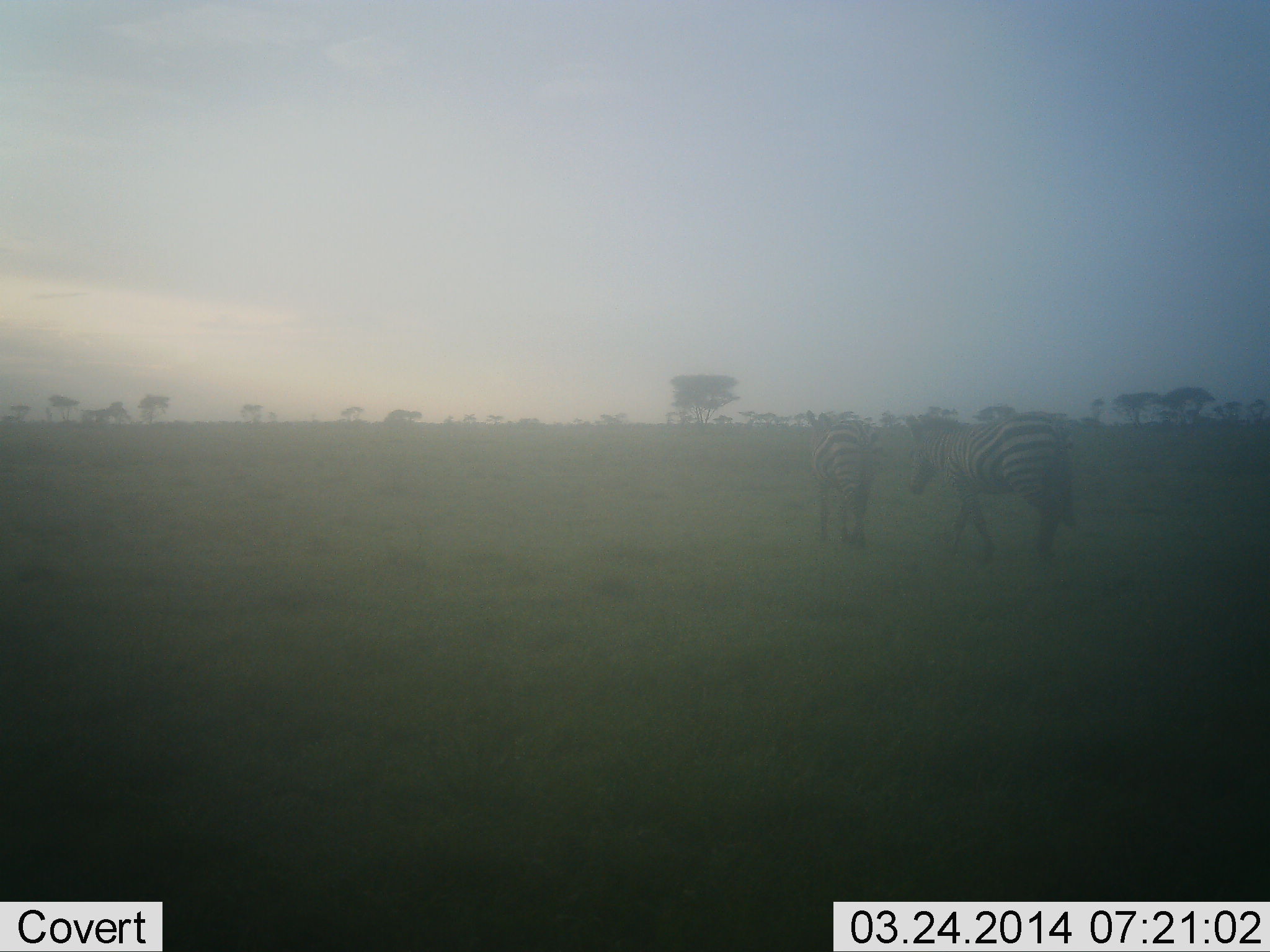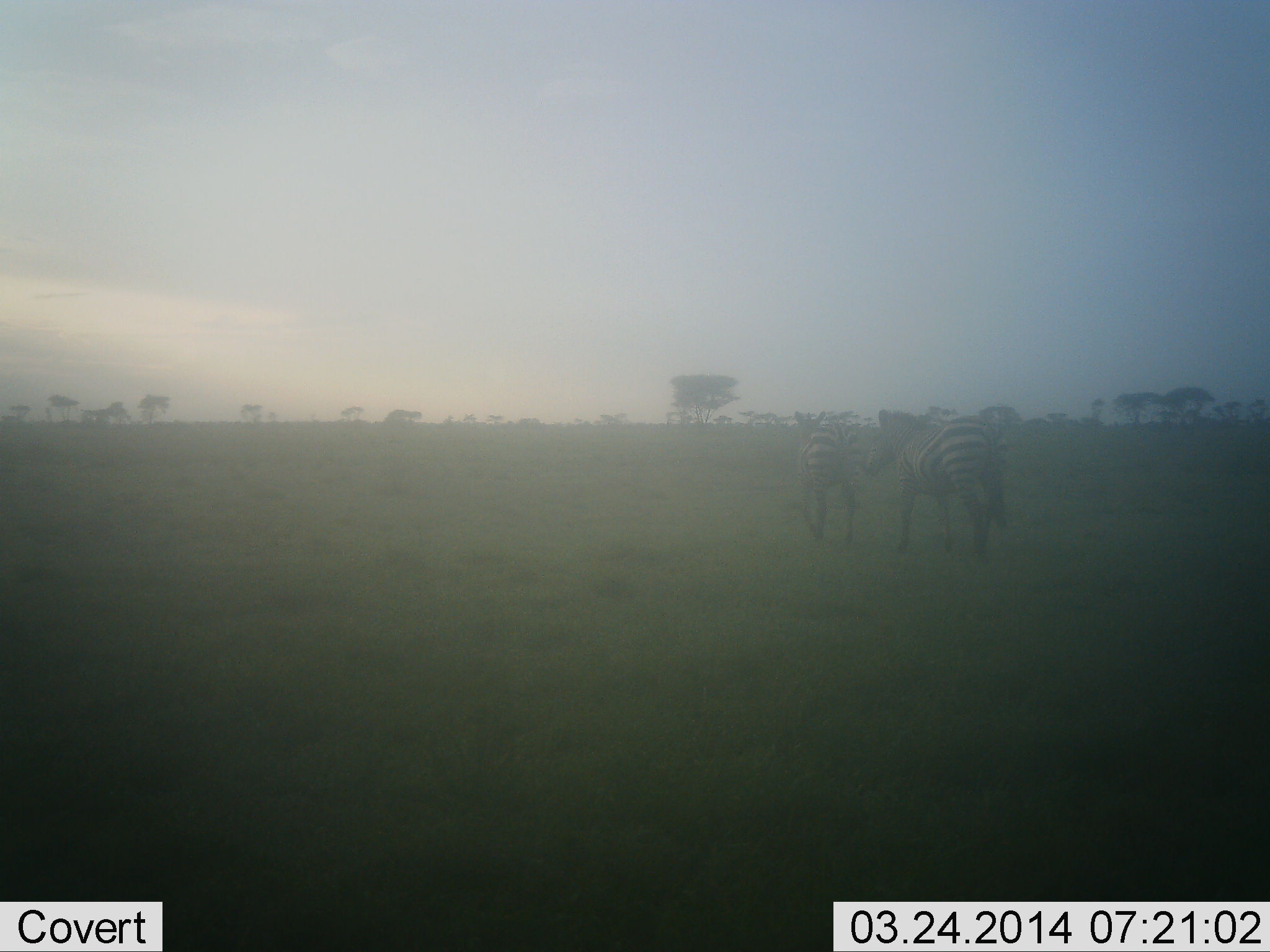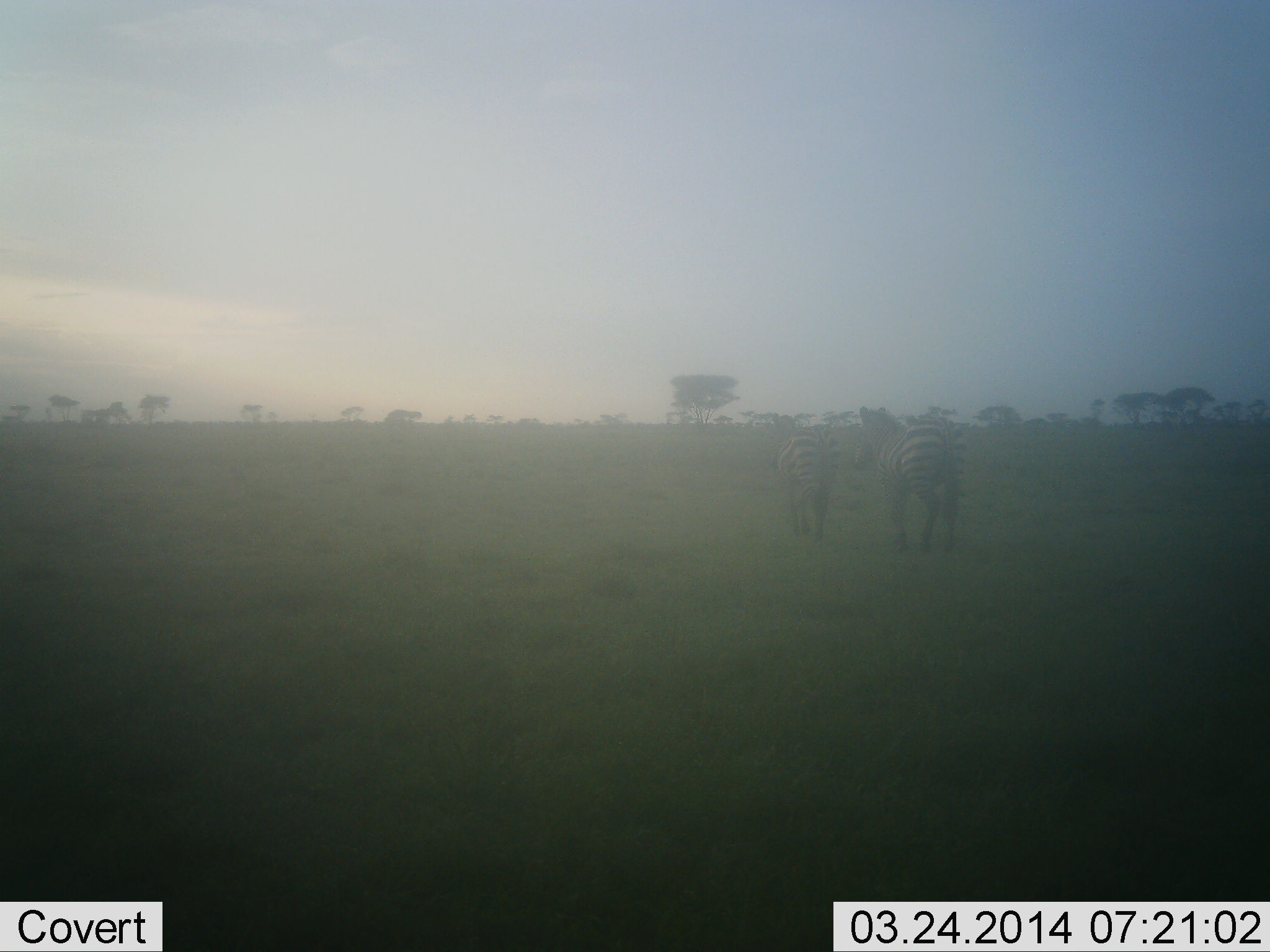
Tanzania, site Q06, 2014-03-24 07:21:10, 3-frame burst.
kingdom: Animalia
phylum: Chordata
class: Mammalia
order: Perissodactyla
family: Equidae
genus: Equus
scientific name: Equus quagga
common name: plains zebra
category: zebra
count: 2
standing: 0%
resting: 0%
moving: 100%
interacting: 9%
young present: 0%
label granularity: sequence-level